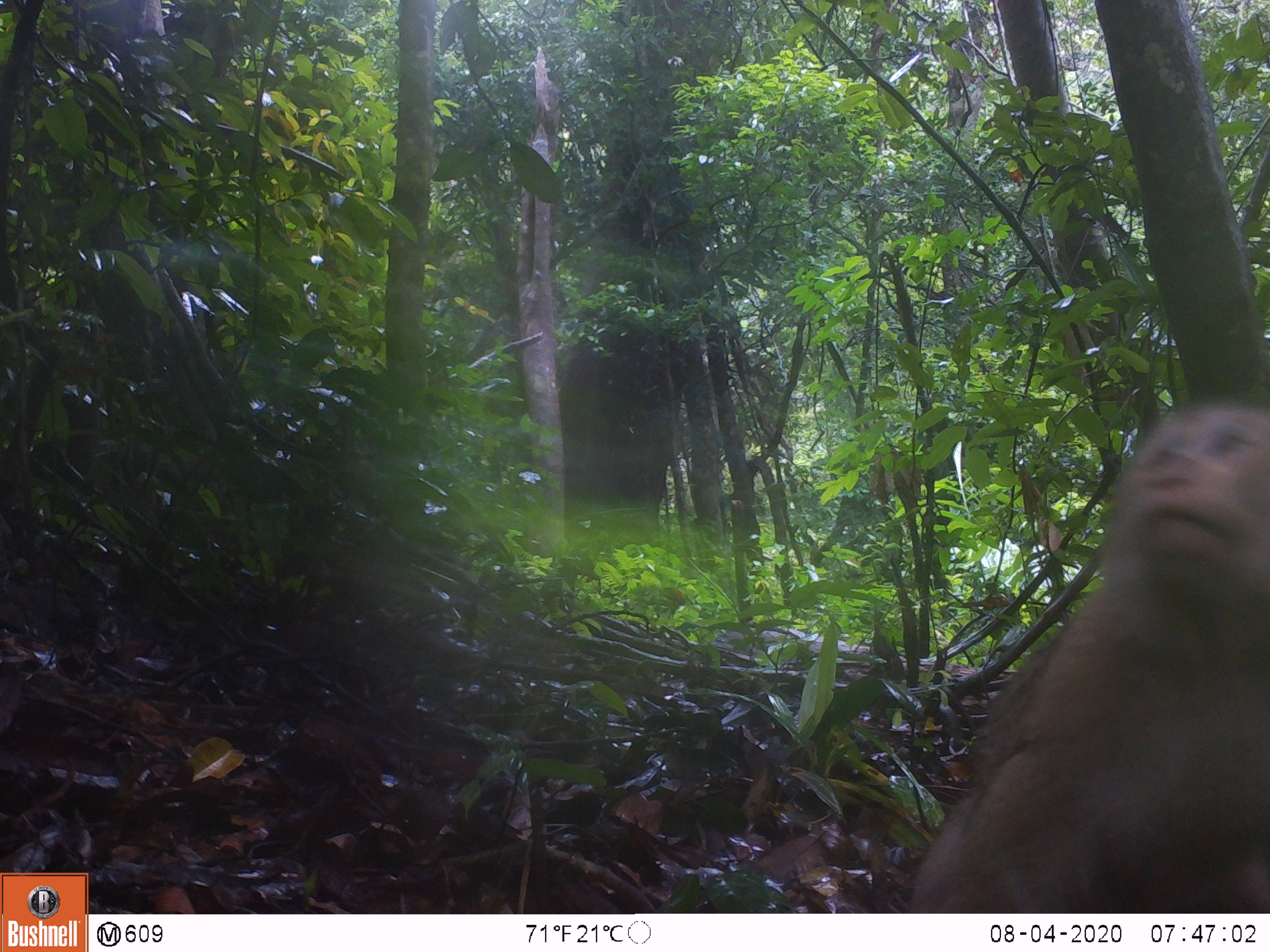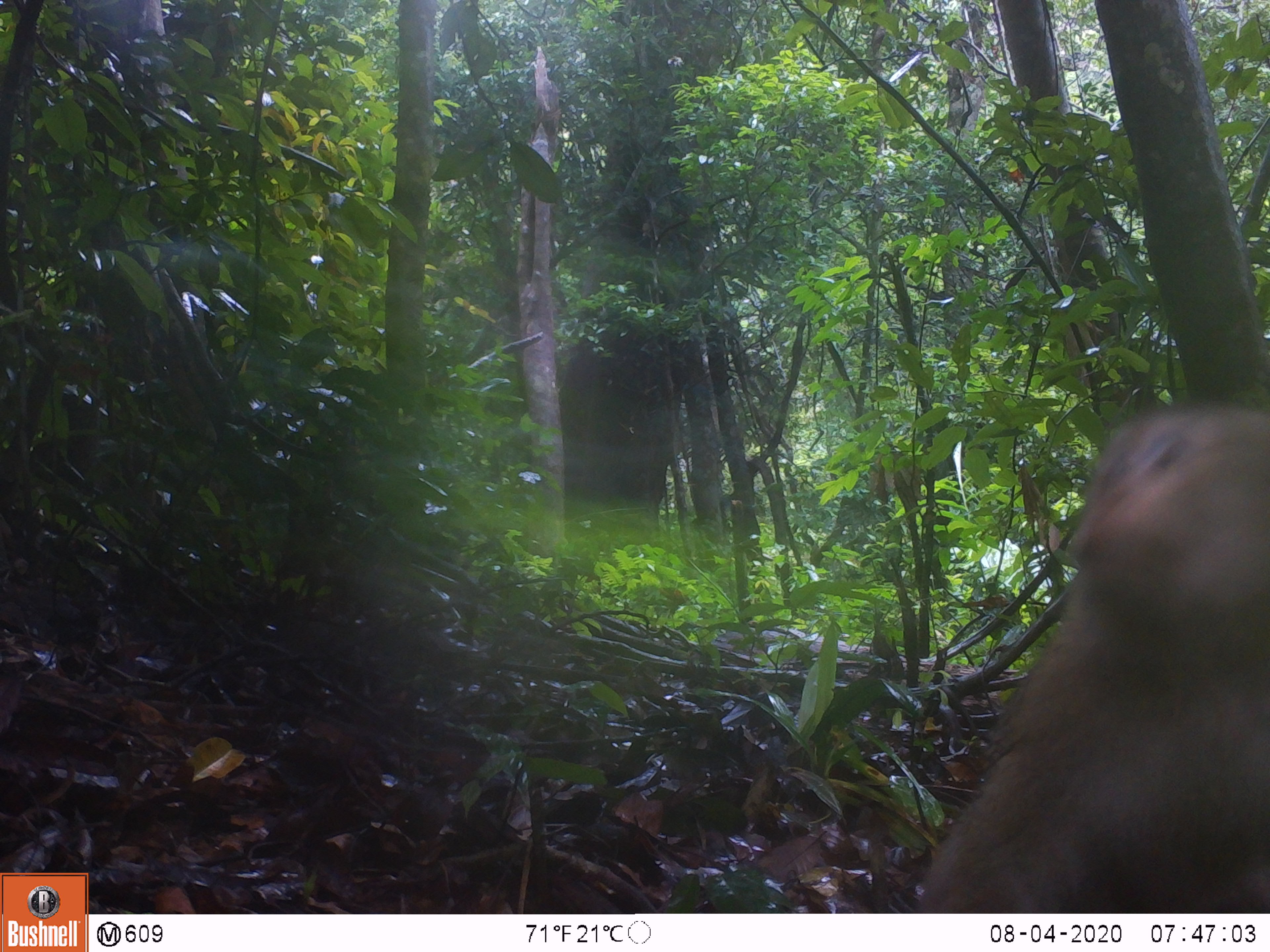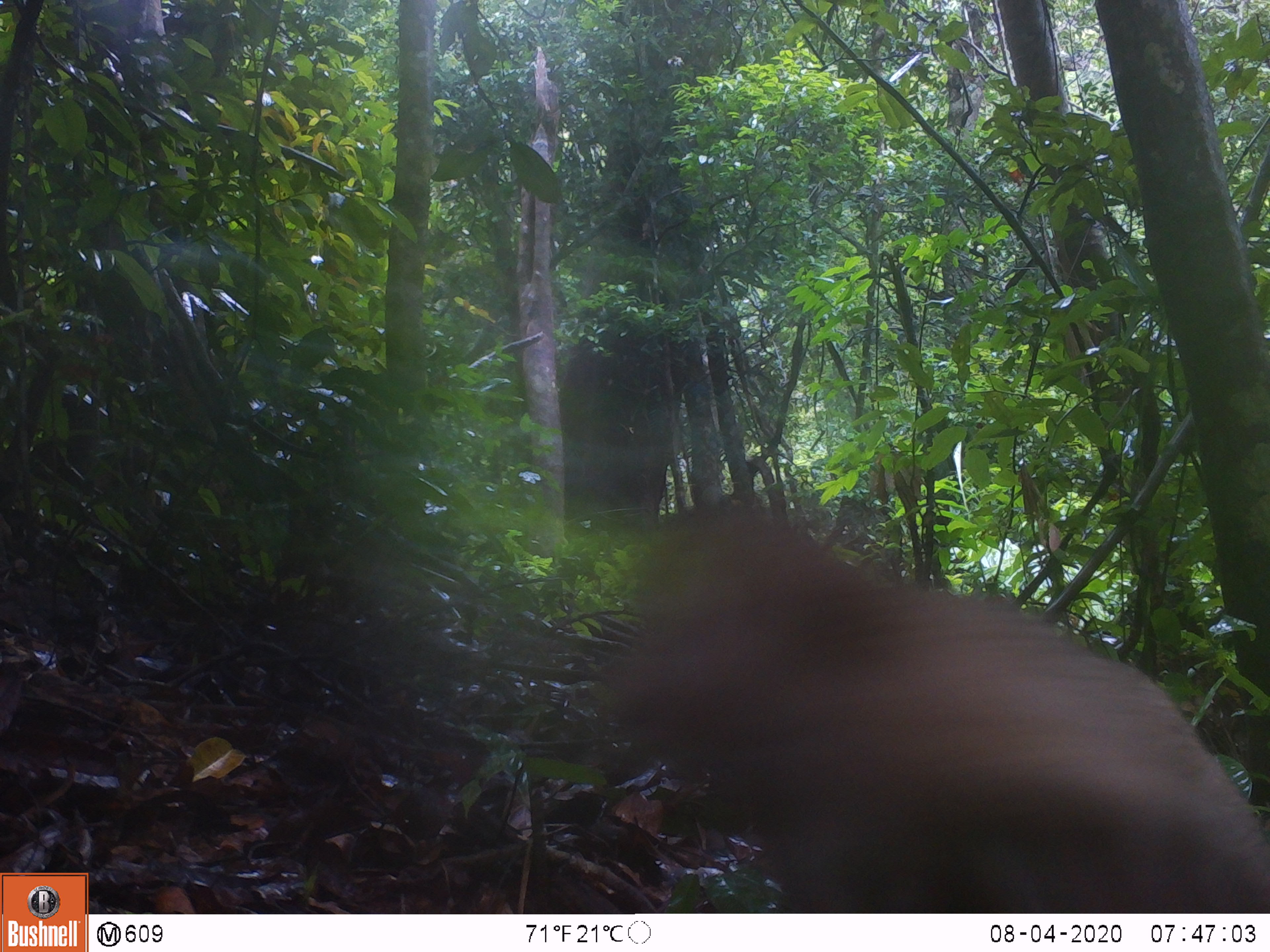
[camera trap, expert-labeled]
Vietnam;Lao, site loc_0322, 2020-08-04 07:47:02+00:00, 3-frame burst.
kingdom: Animalia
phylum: Chordata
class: Mammalia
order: Primates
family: Cercopithecidae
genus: Macaca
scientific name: Macaca nemestrina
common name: pig-tailed macaque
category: pig tailed macaque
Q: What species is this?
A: Pig tailed macaque (pig-tailed macaque) (Macaca nemestrina).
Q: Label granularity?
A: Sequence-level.